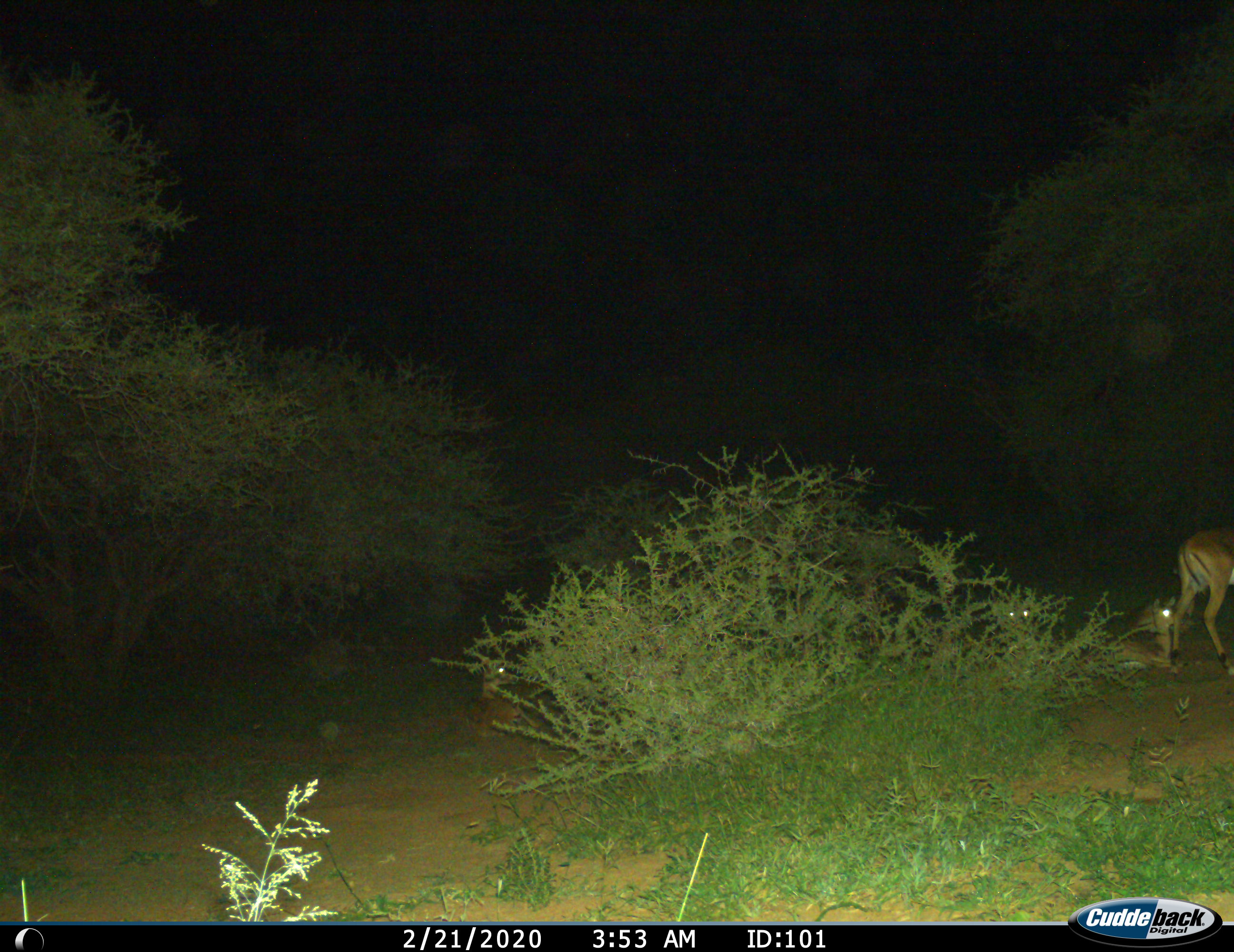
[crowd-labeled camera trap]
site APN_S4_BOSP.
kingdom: Animalia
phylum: Chordata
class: Mammalia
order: Artiodactyla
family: Bovidae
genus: Aepyceros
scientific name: Aepyceros melampus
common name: impala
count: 5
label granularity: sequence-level